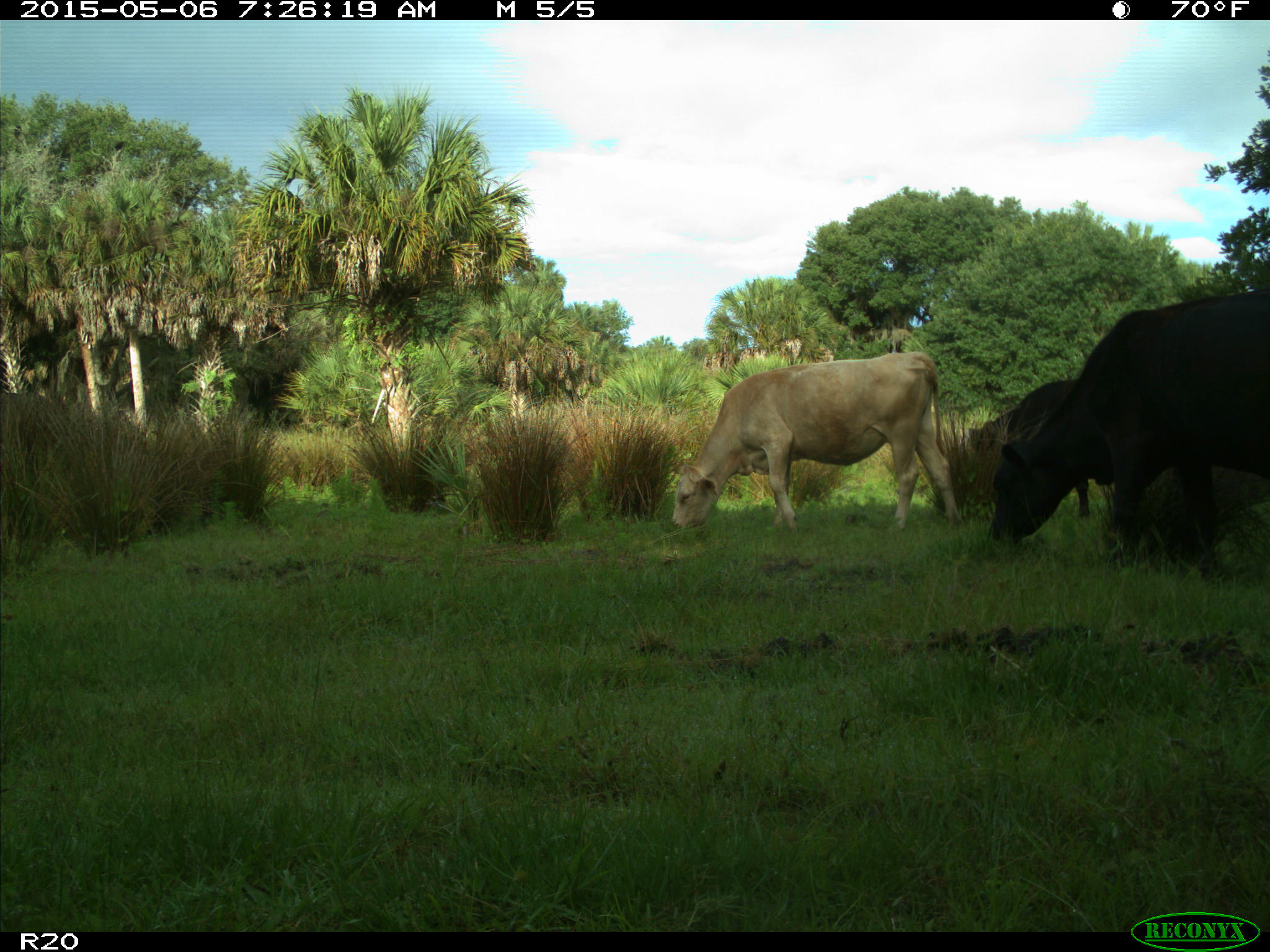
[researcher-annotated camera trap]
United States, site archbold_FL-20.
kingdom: Animalia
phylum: Chordata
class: Mammalia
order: Artiodactyla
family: Bovidae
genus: Bos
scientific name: Bos taurus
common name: domestic cow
Bos taurus (domestic cow).